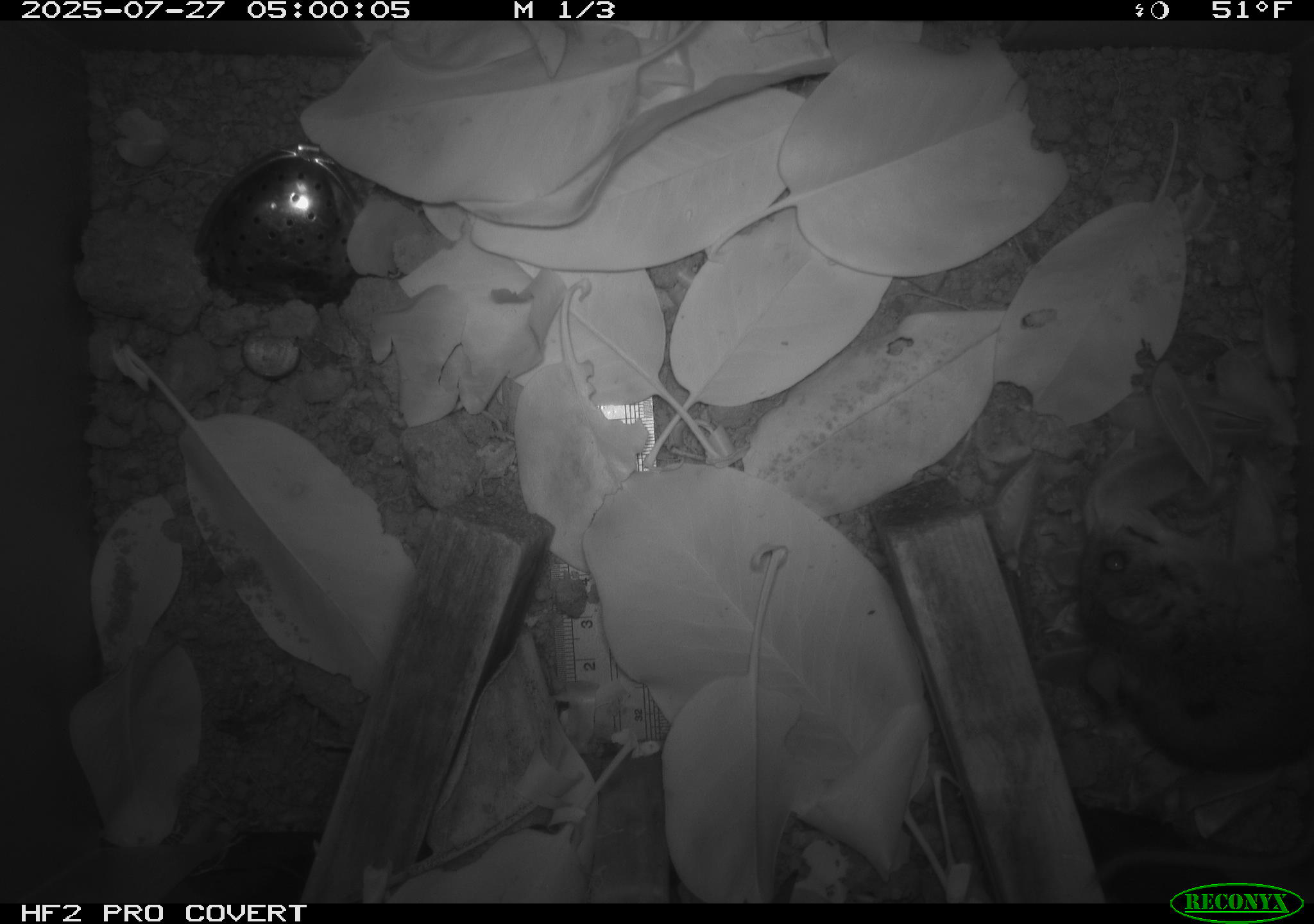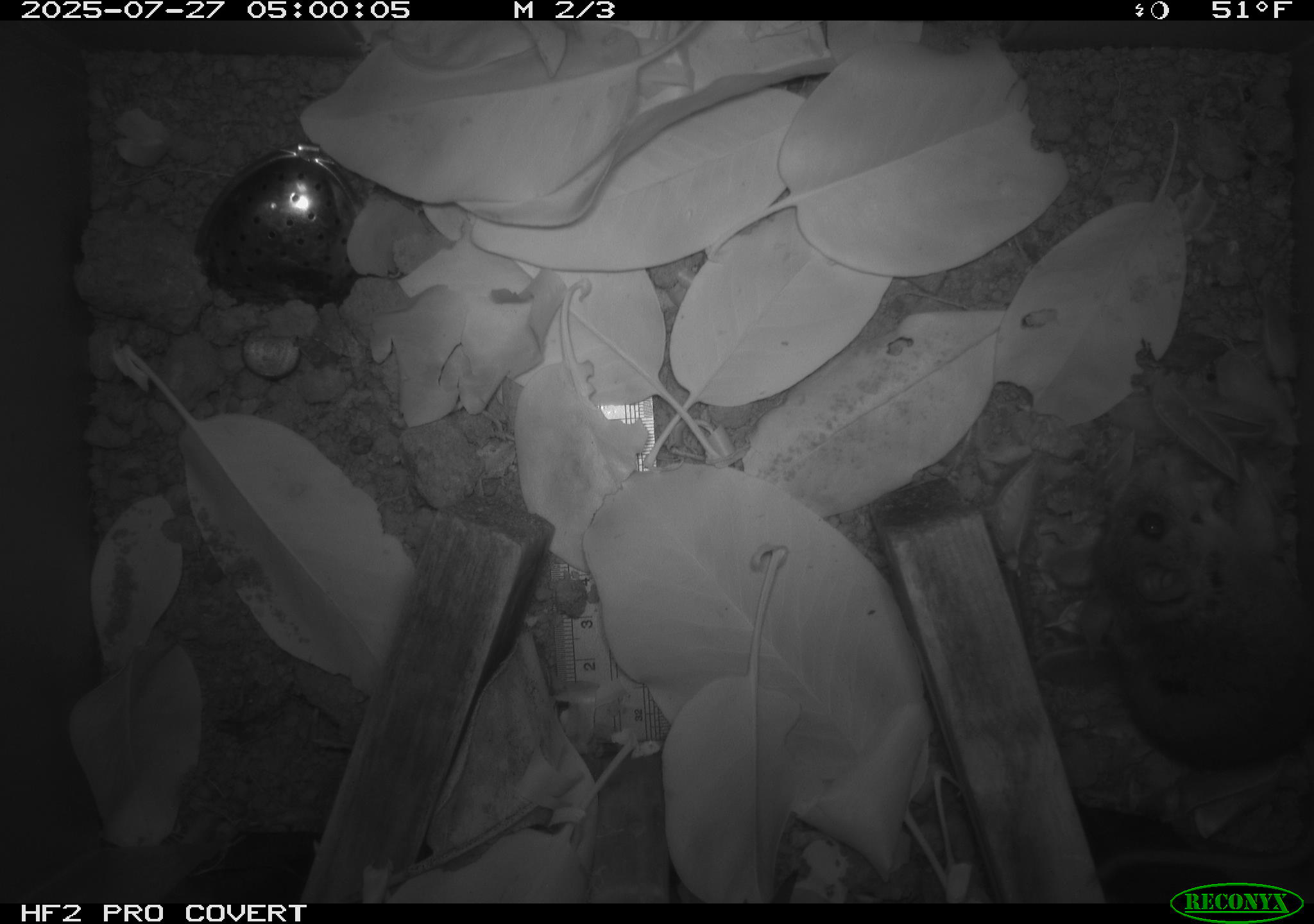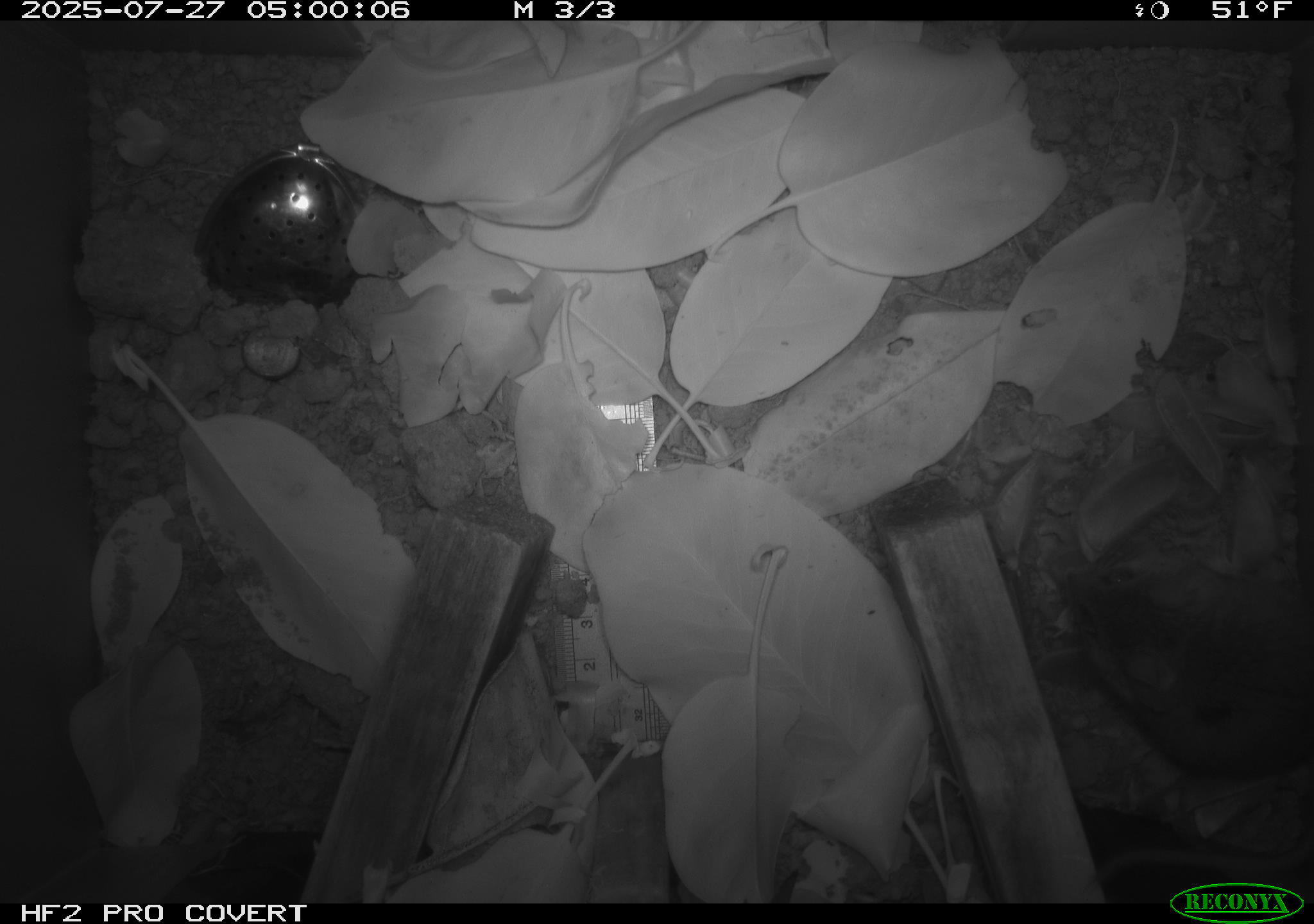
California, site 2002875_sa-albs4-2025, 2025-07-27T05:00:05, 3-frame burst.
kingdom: Animalia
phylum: Chordata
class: Mammalia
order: Rodentia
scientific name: Rodentia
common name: mouse species